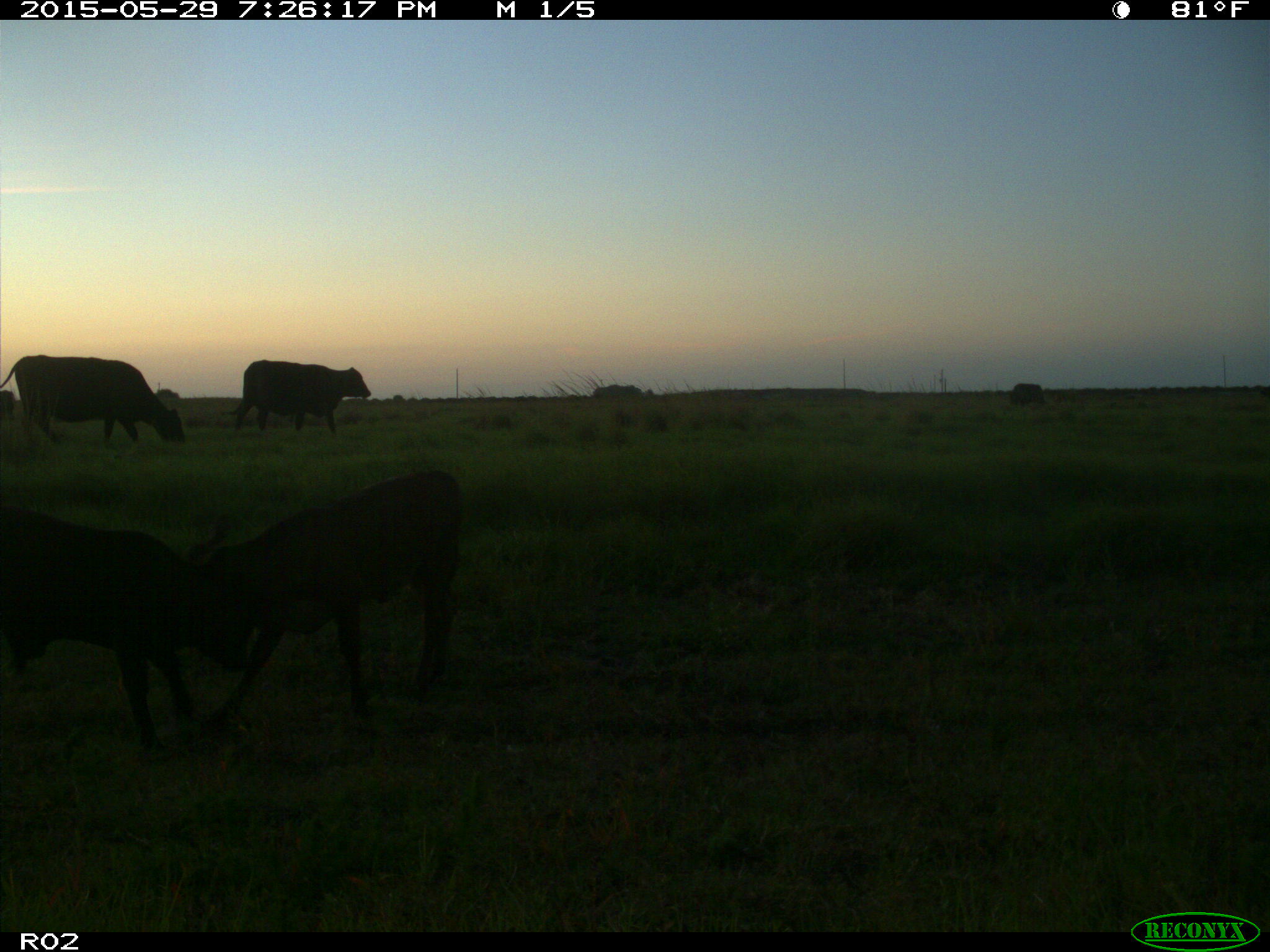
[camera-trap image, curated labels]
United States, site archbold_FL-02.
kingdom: Animalia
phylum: Chordata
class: Mammalia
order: Artiodactyla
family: Bovidae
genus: Bos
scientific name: Bos taurus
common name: domestic cow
Bos taurus (domestic cow).